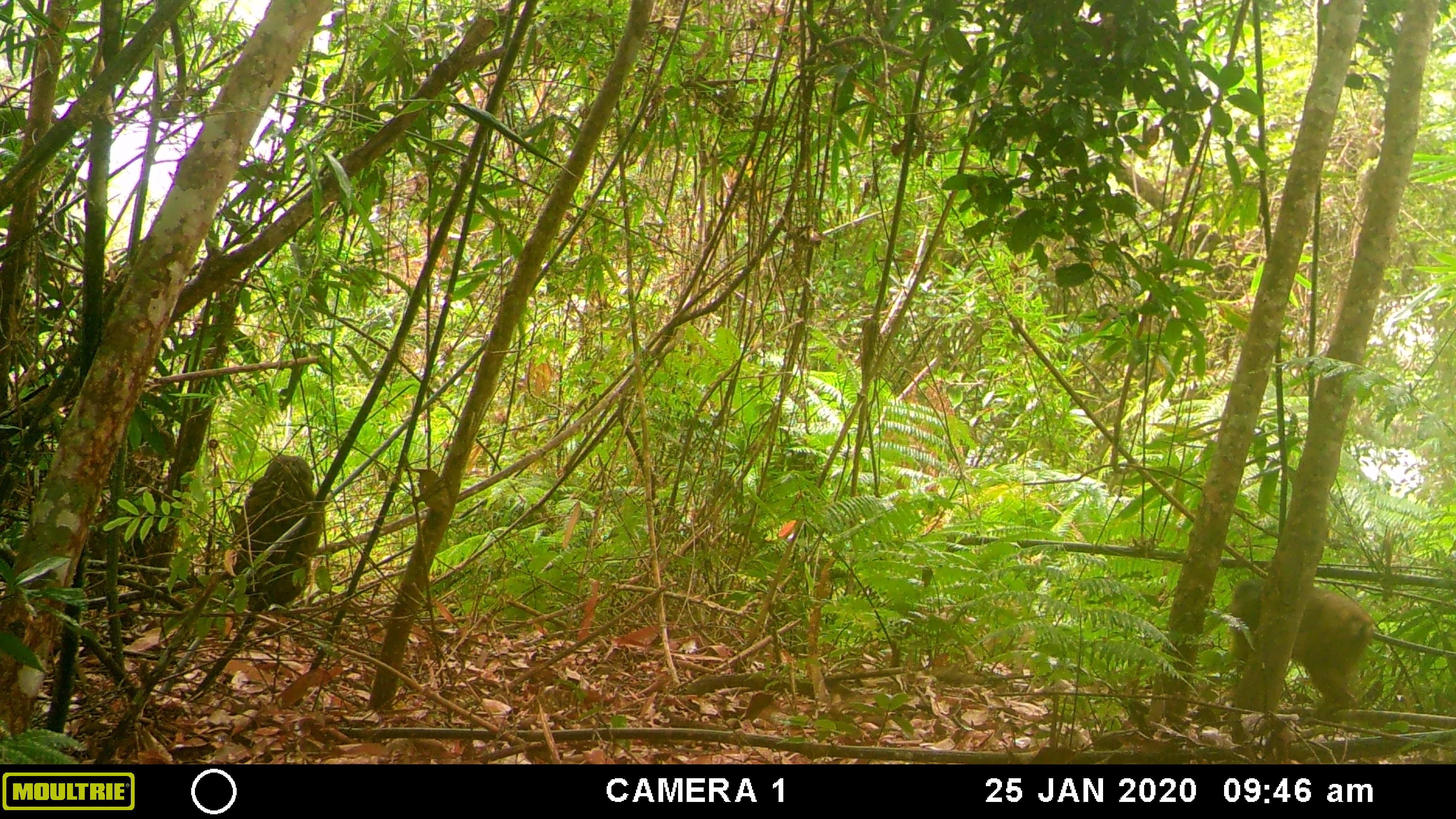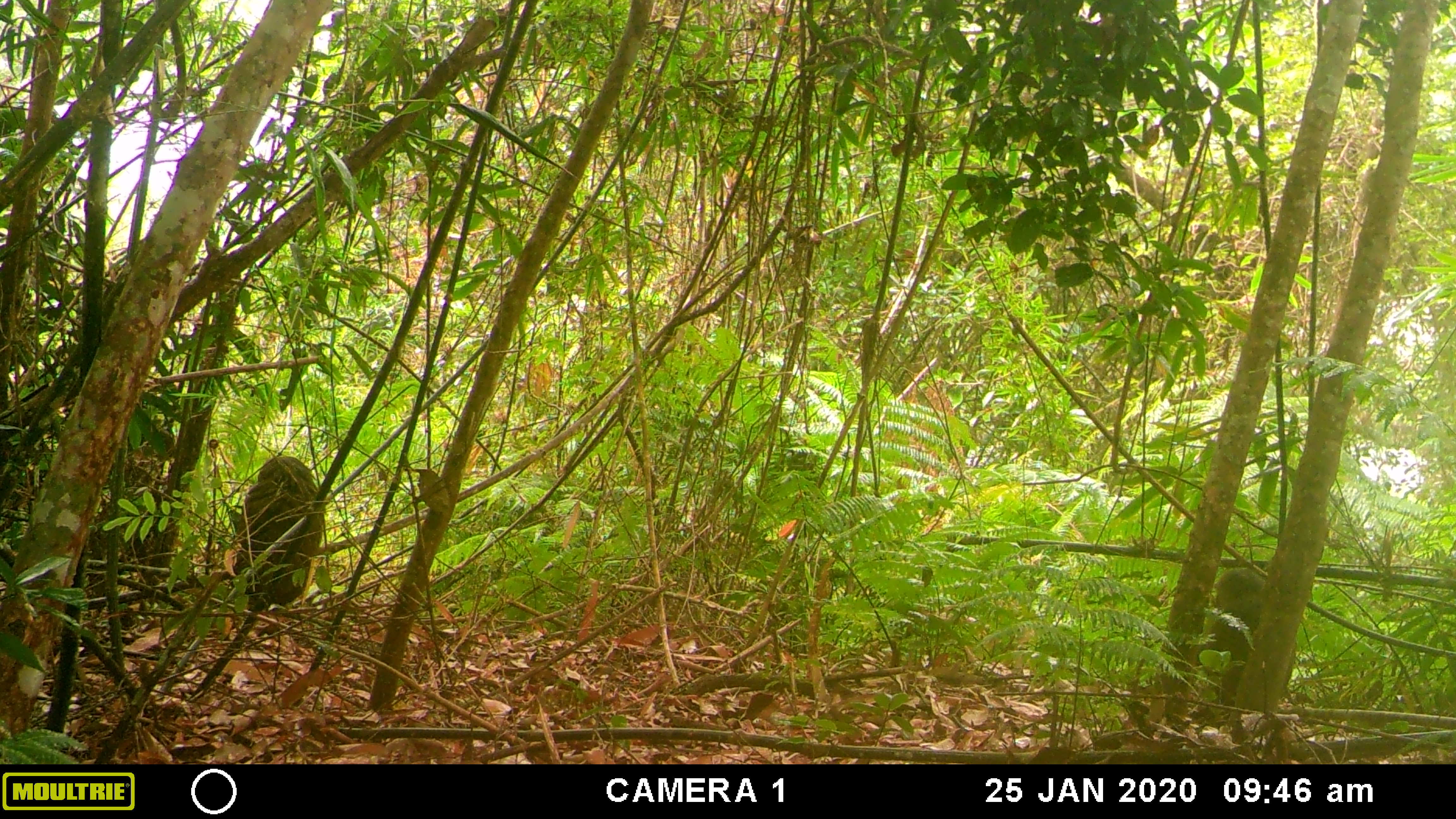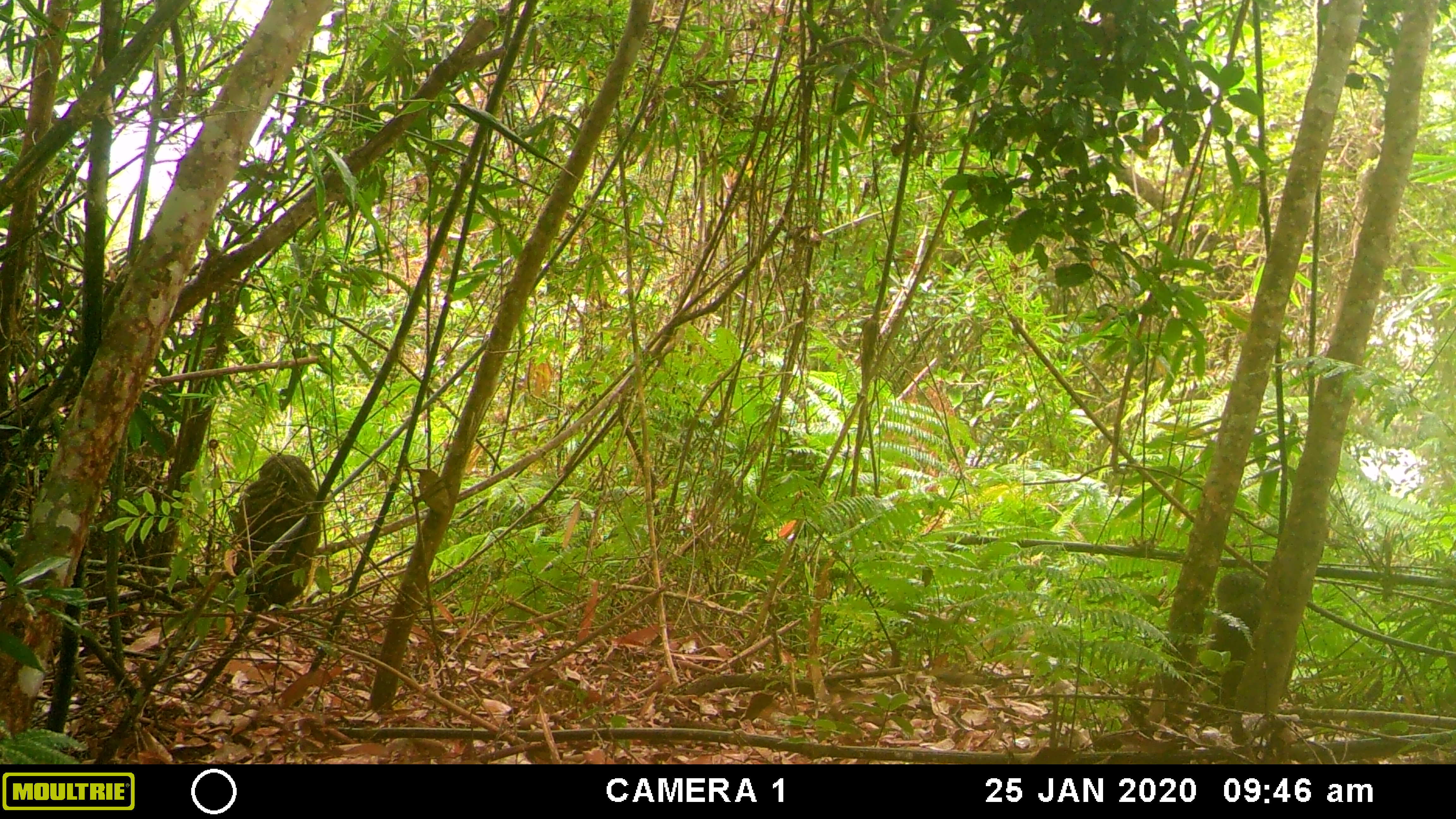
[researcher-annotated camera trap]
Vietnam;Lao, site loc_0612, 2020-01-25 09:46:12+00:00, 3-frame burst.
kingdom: Animalia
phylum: Chordata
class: Mammalia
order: Primates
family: Cercopithecidae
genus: Macaca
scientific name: Macaca arctoides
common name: stump-tailed macaque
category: stump tailed macaque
Stump tailed macaque (stump-tailed macaque) (Macaca arctoides). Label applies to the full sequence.